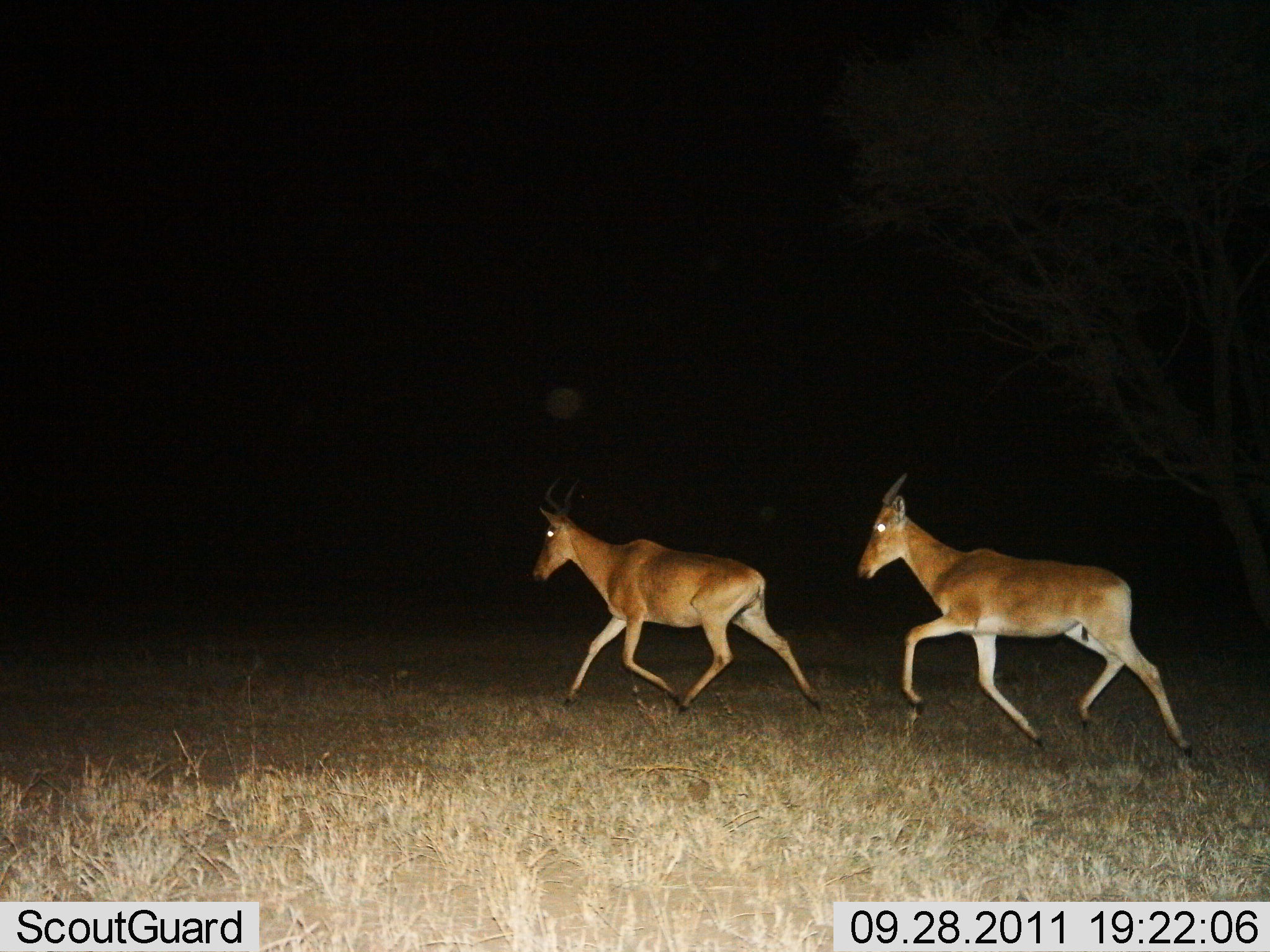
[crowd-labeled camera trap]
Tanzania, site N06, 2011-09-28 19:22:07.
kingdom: Animalia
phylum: Chordata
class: Mammalia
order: Artiodactyla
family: Bovidae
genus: Alcelaphus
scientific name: Alcelaphus buselaphus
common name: hartebeest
Hartebeest (Alcelaphus buselaphus), count 2. Behavior (volunteer vote fractions): standing 8%, resting 0%, moving 100%, interacting 0%. Young present (vote fraction): 0%. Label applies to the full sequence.